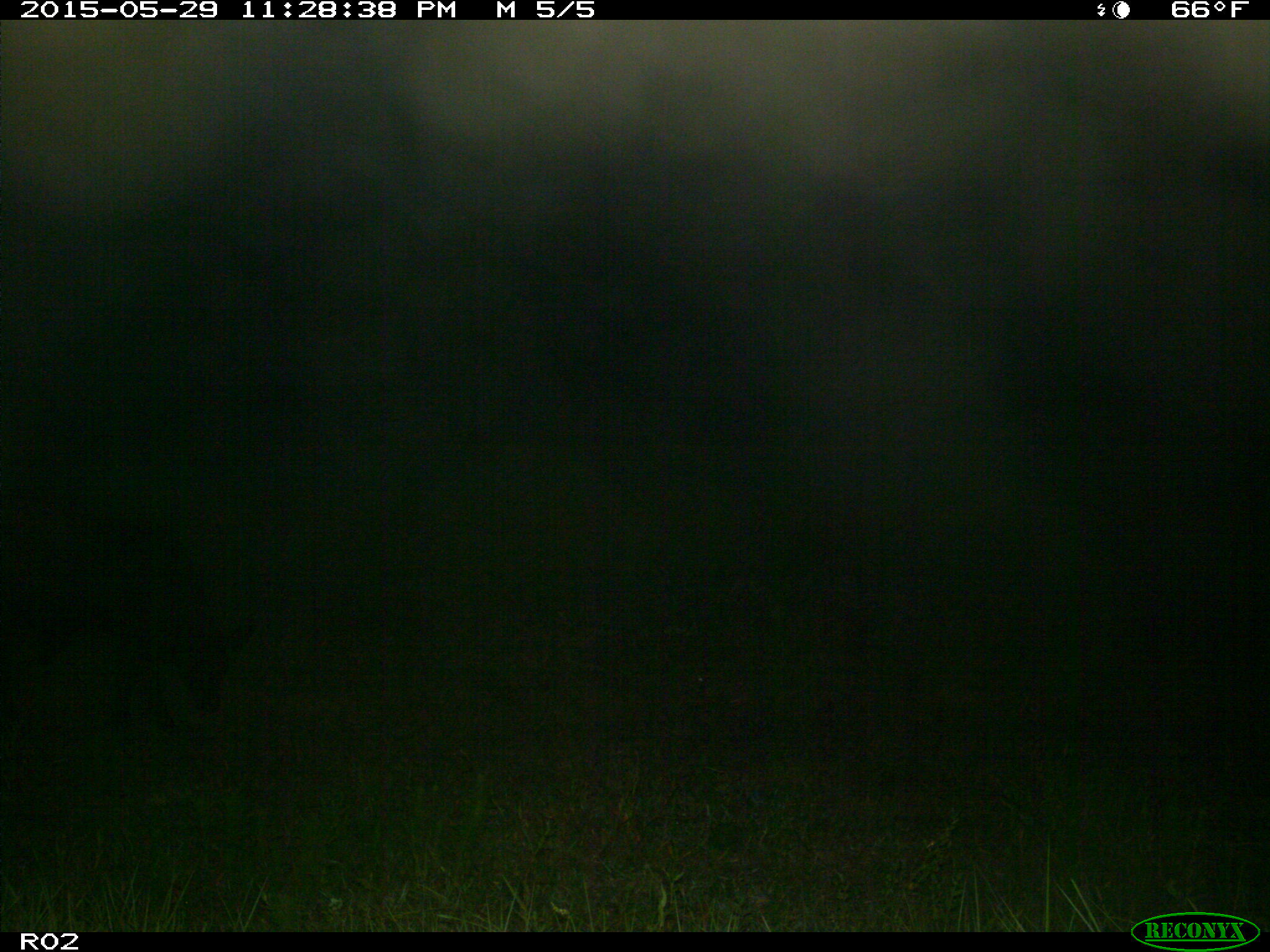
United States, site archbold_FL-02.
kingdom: Animalia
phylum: Chordata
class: Mammalia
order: Artiodactyla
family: Bovidae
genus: Bos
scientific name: Bos taurus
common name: domestic cow